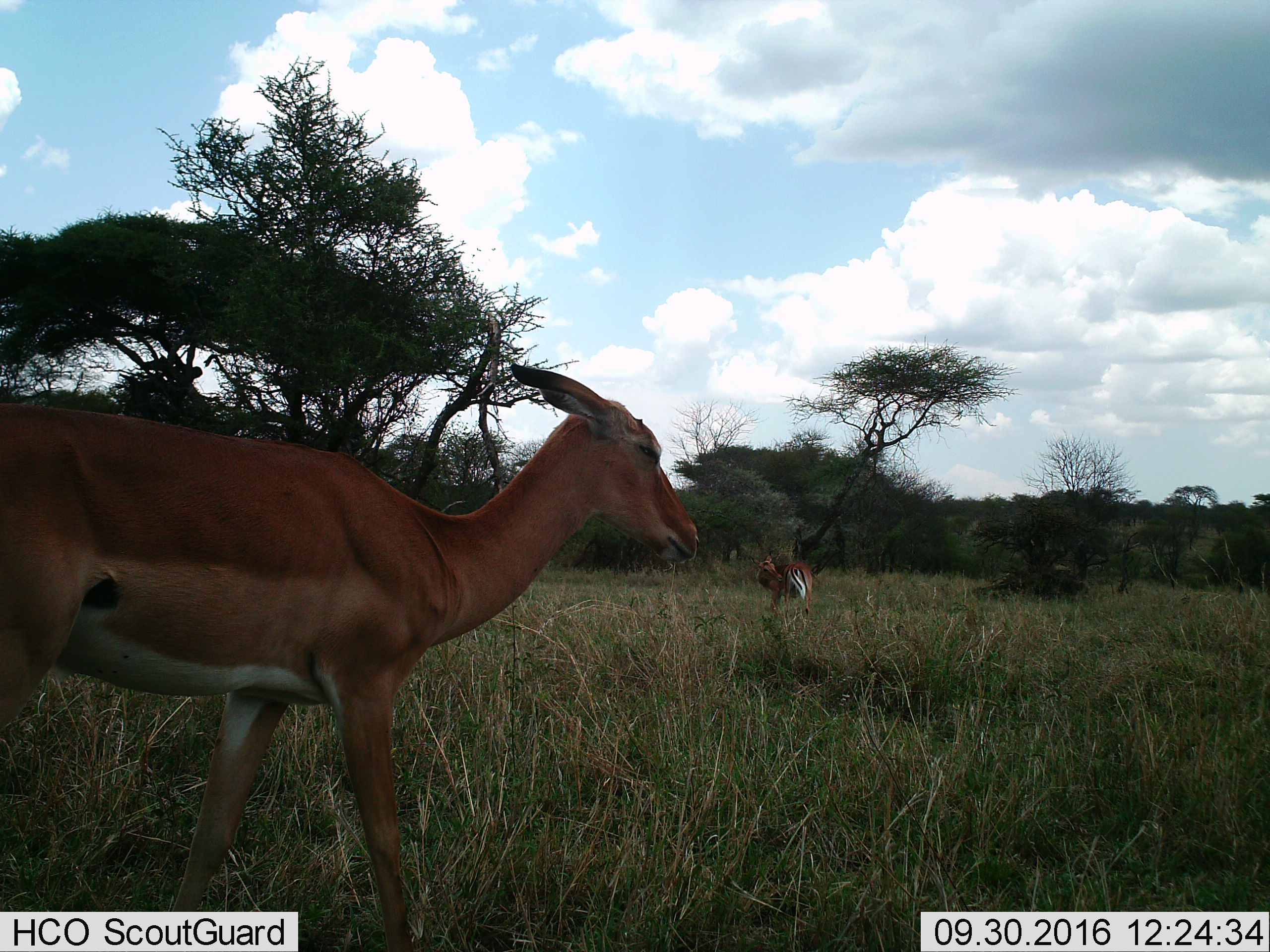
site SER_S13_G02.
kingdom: Animalia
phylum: Chordata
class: Mammalia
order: Artiodactyla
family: Bovidae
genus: Aepyceros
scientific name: Aepyceros melampus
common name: impala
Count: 2.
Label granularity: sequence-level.